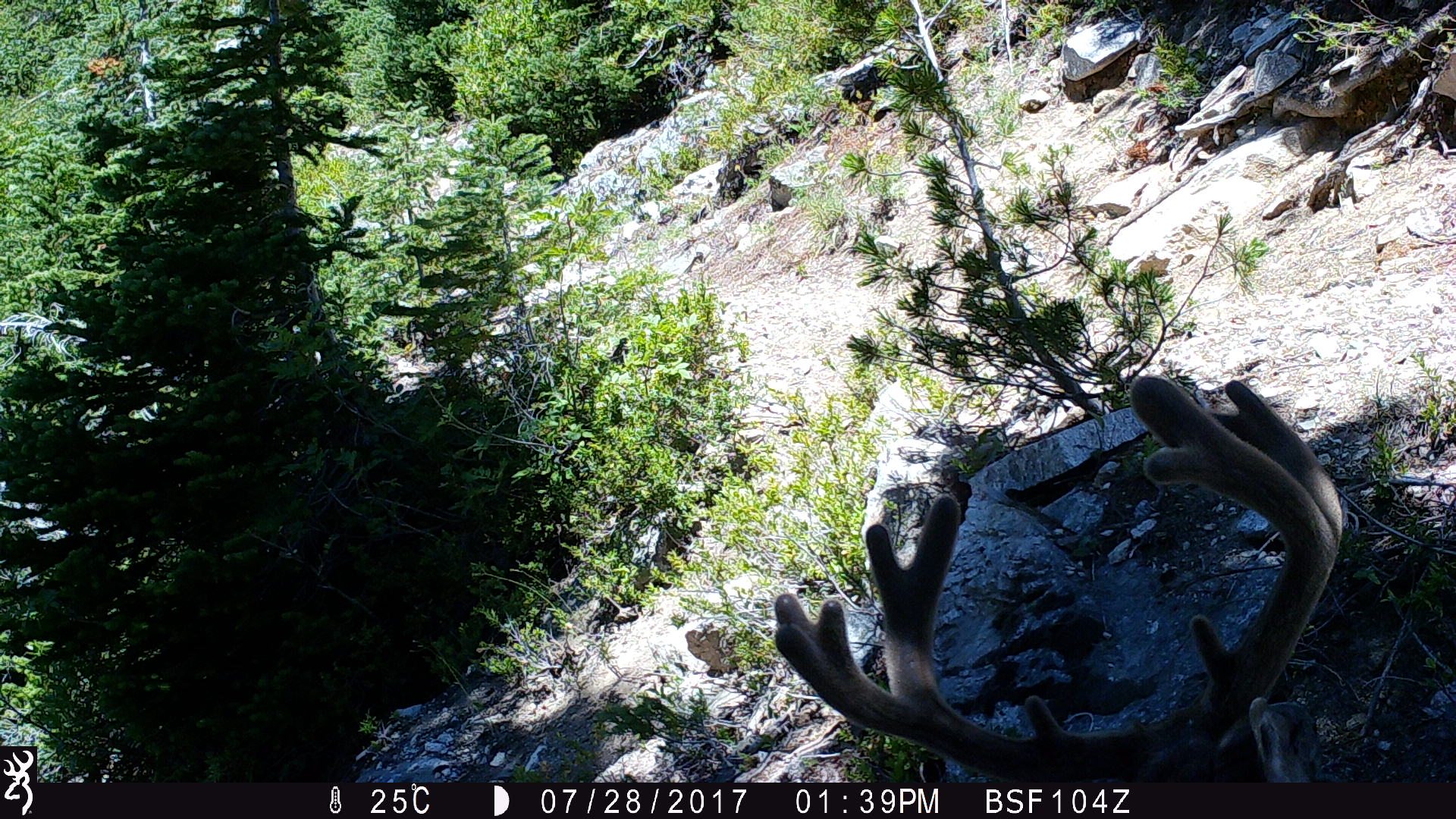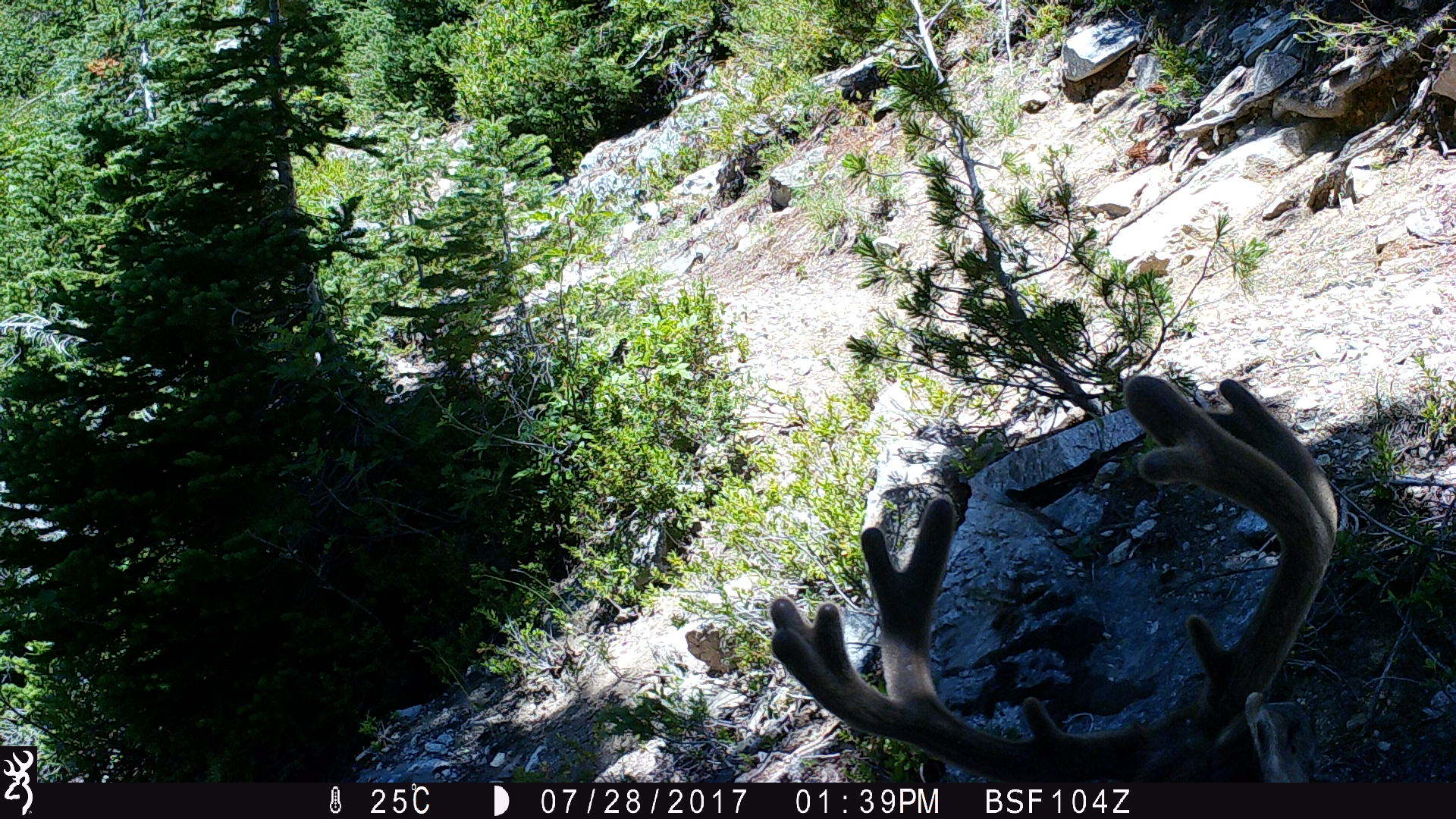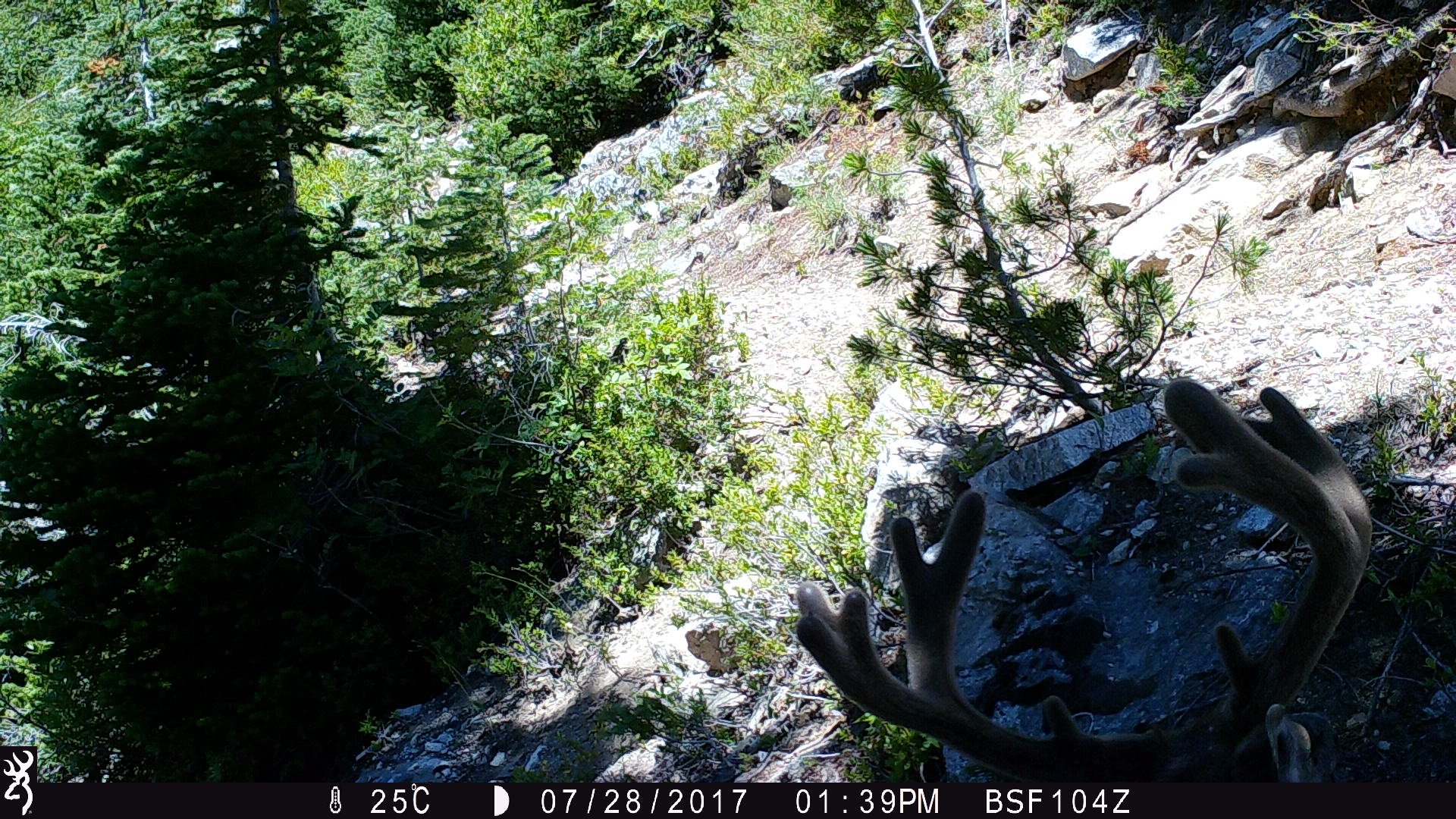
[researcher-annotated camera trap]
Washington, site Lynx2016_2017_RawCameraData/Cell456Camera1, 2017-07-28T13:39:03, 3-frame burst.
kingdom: Animalia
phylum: Chordata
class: Mammalia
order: Artiodactyla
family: Cervidae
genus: Odocoileus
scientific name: Odocoileus hemionus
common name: mule deer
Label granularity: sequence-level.